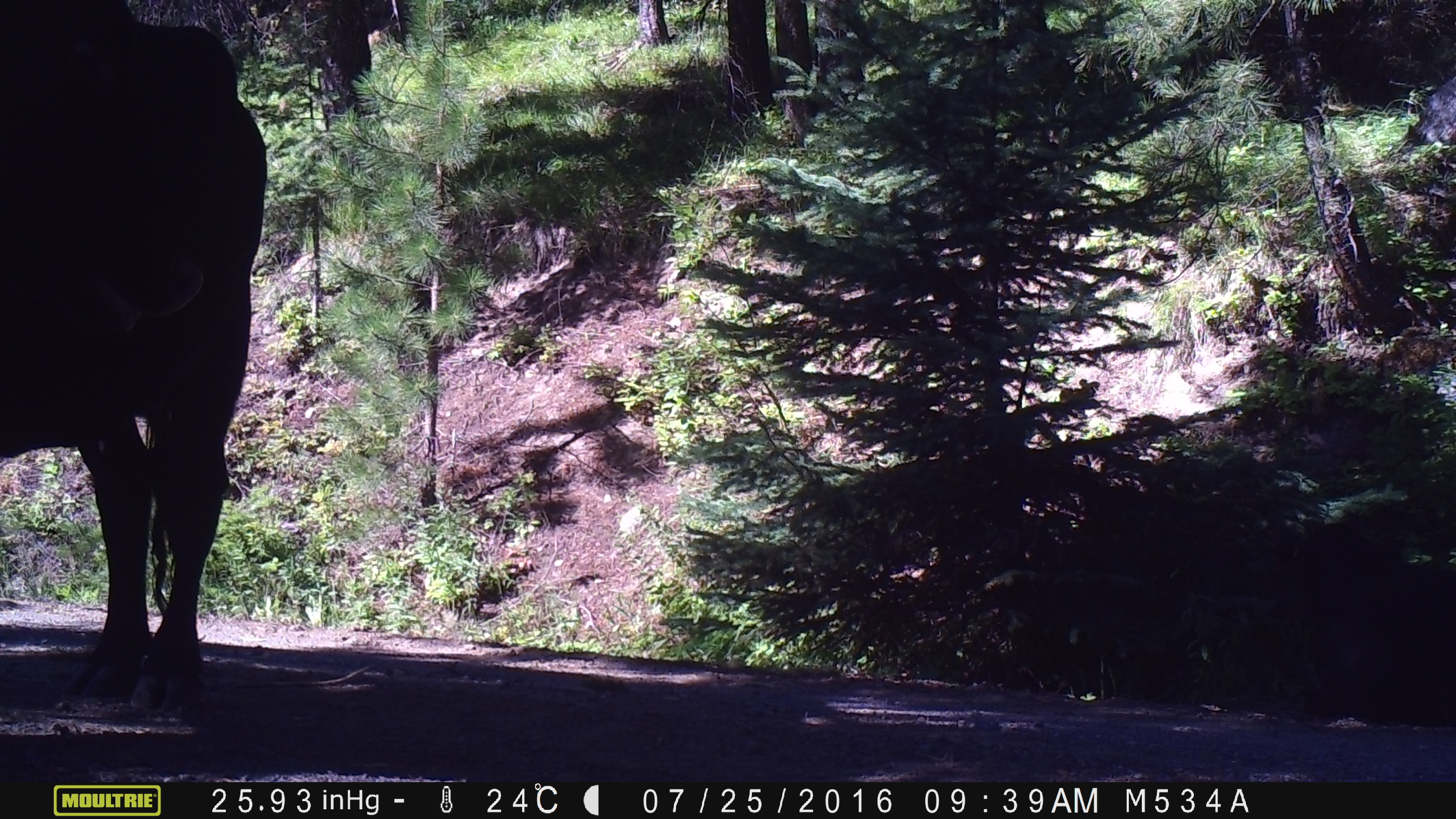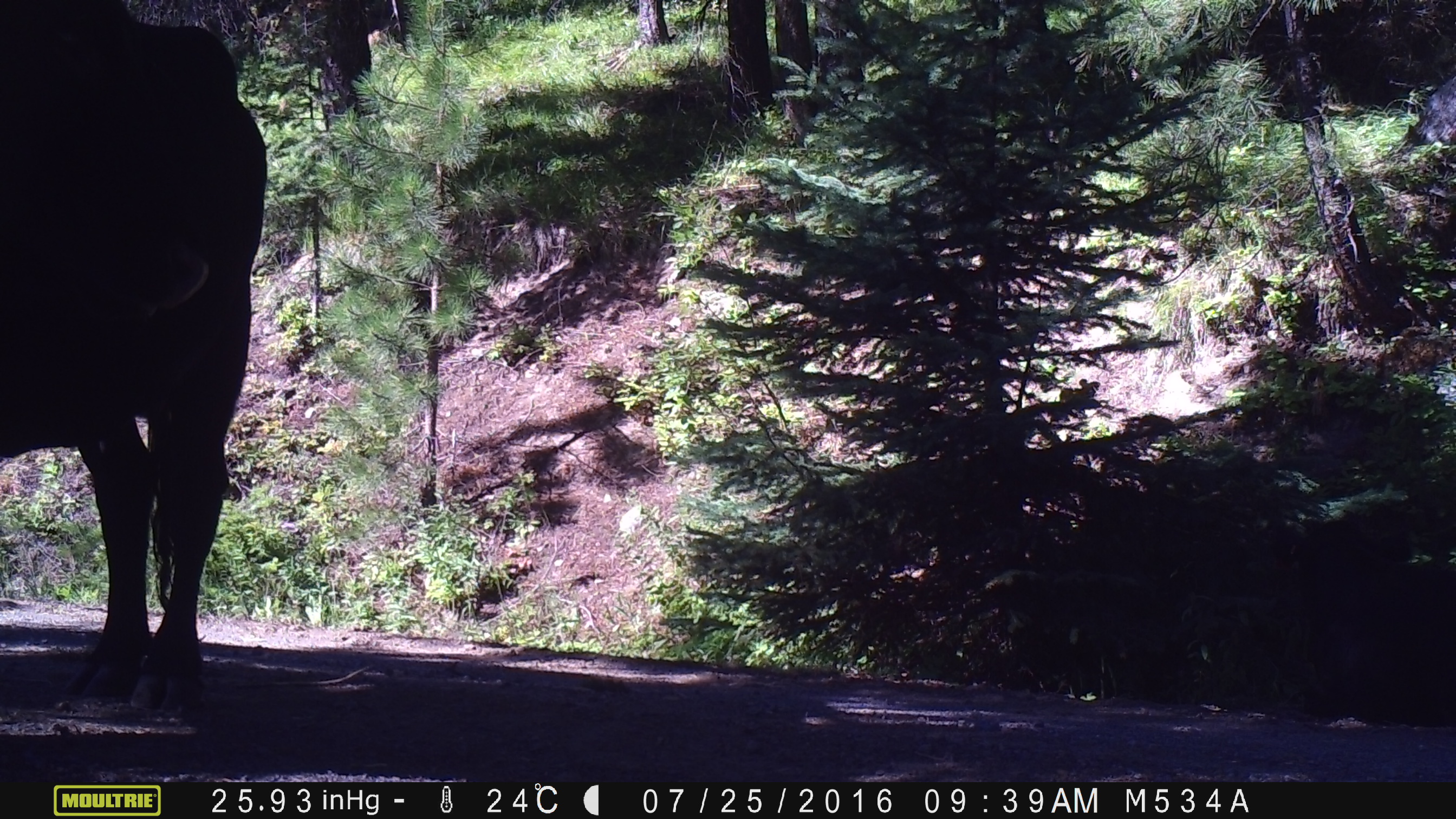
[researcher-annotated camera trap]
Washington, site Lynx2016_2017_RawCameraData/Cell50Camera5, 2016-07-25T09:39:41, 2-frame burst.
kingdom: Animalia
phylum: Chordata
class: Mammalia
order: Artiodactyla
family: Bovidae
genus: Bos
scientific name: Bos taurus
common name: domestic cattle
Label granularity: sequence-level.